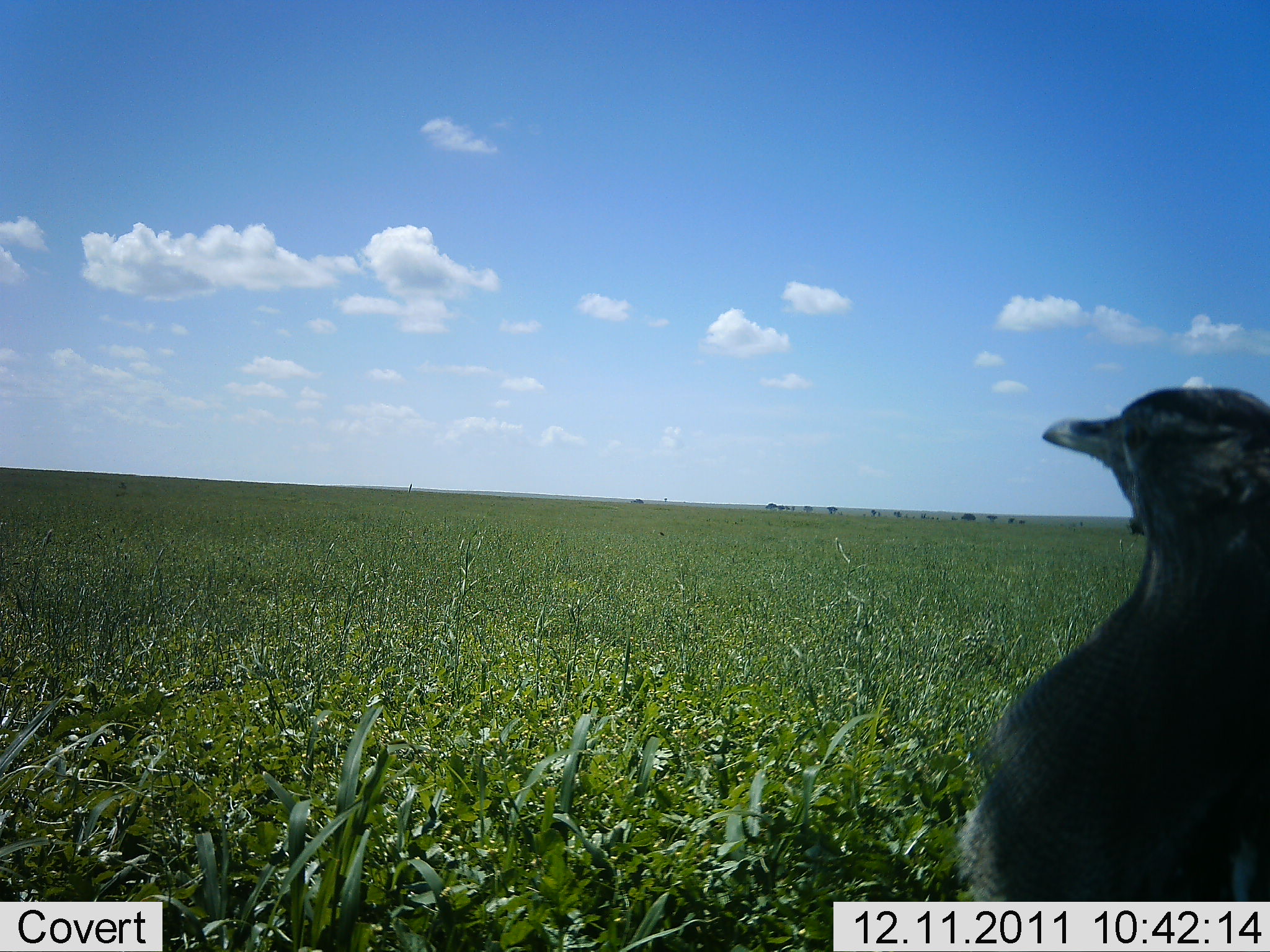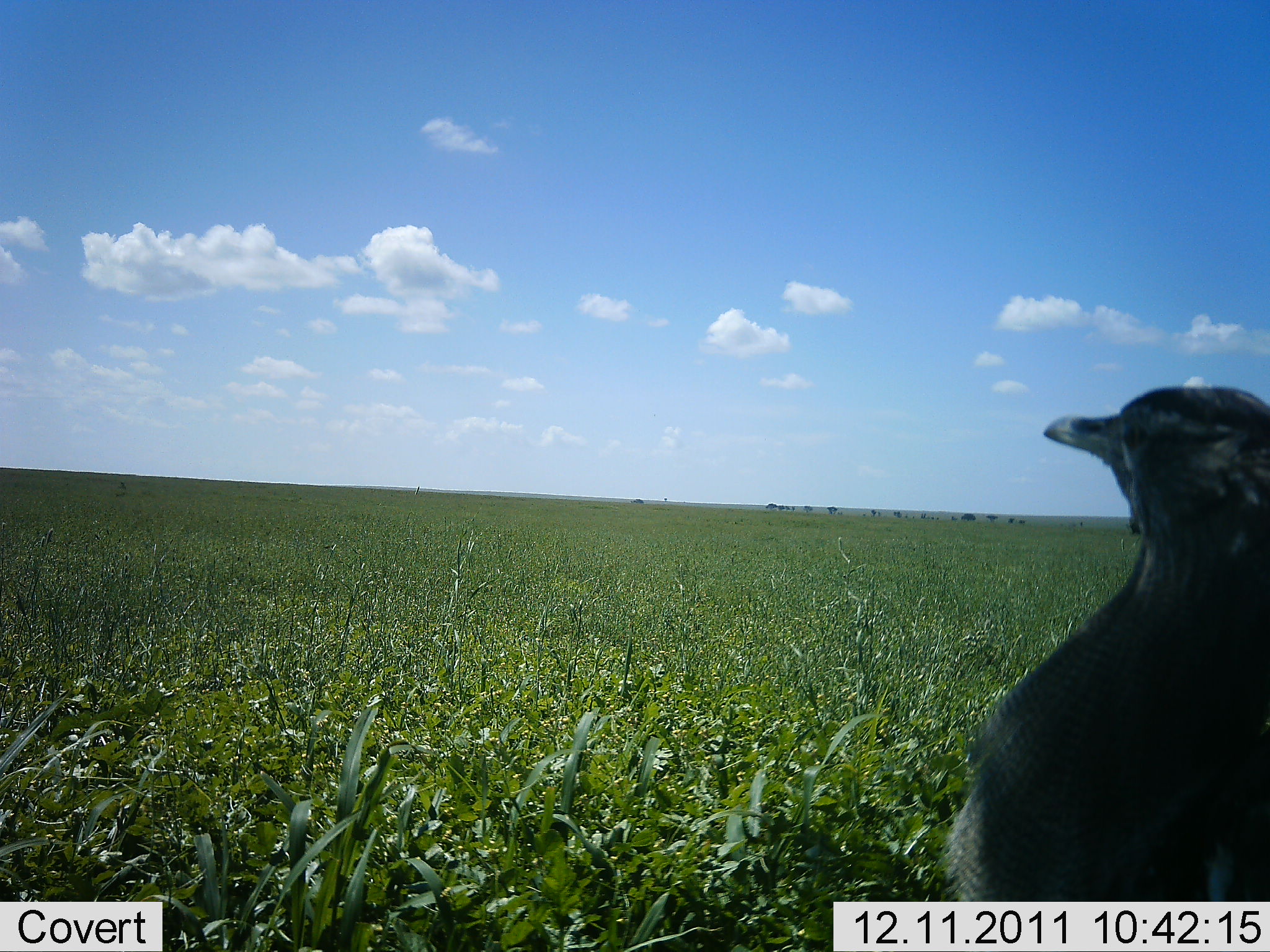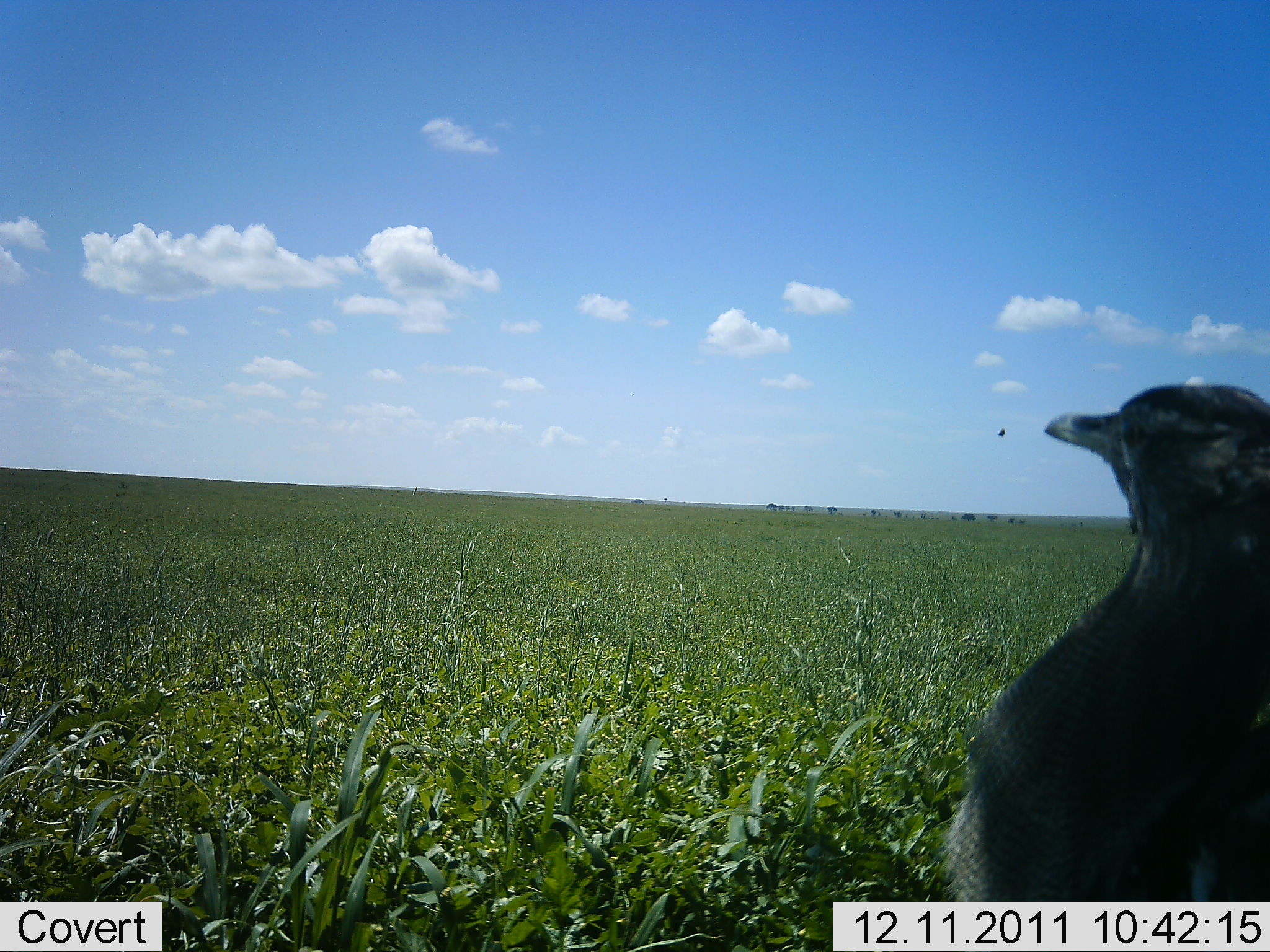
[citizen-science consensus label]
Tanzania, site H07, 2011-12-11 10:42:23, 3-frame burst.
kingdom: Animalia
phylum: Chordata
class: Aves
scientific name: Aves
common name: bird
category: otherbird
Otherbird (bird) (Aves), count 1. Behavior (volunteer vote fractions): standing 92%, resting 15%, moving 8%, interacting 0%. Young present (vote fraction): 0%. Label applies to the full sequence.